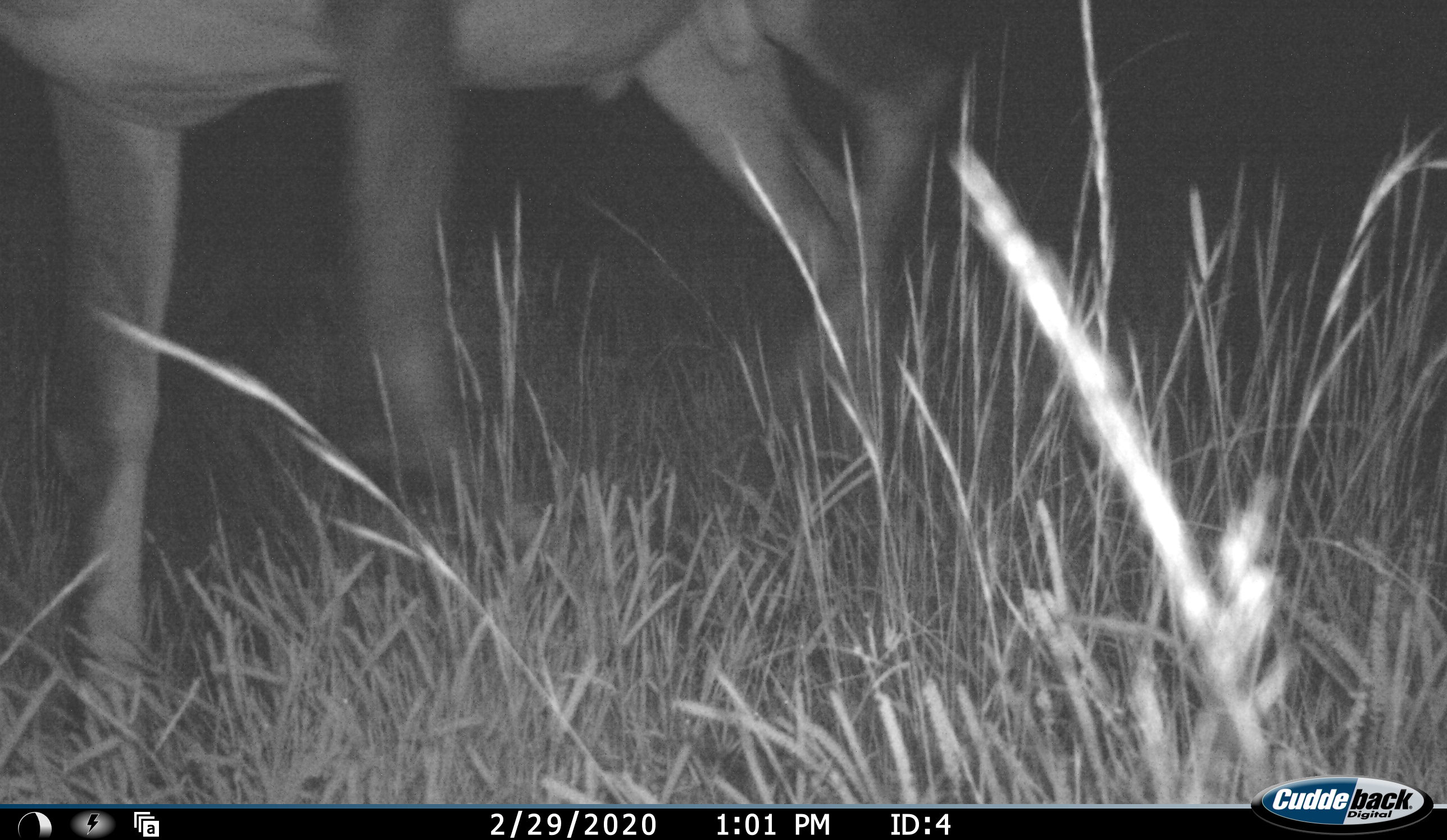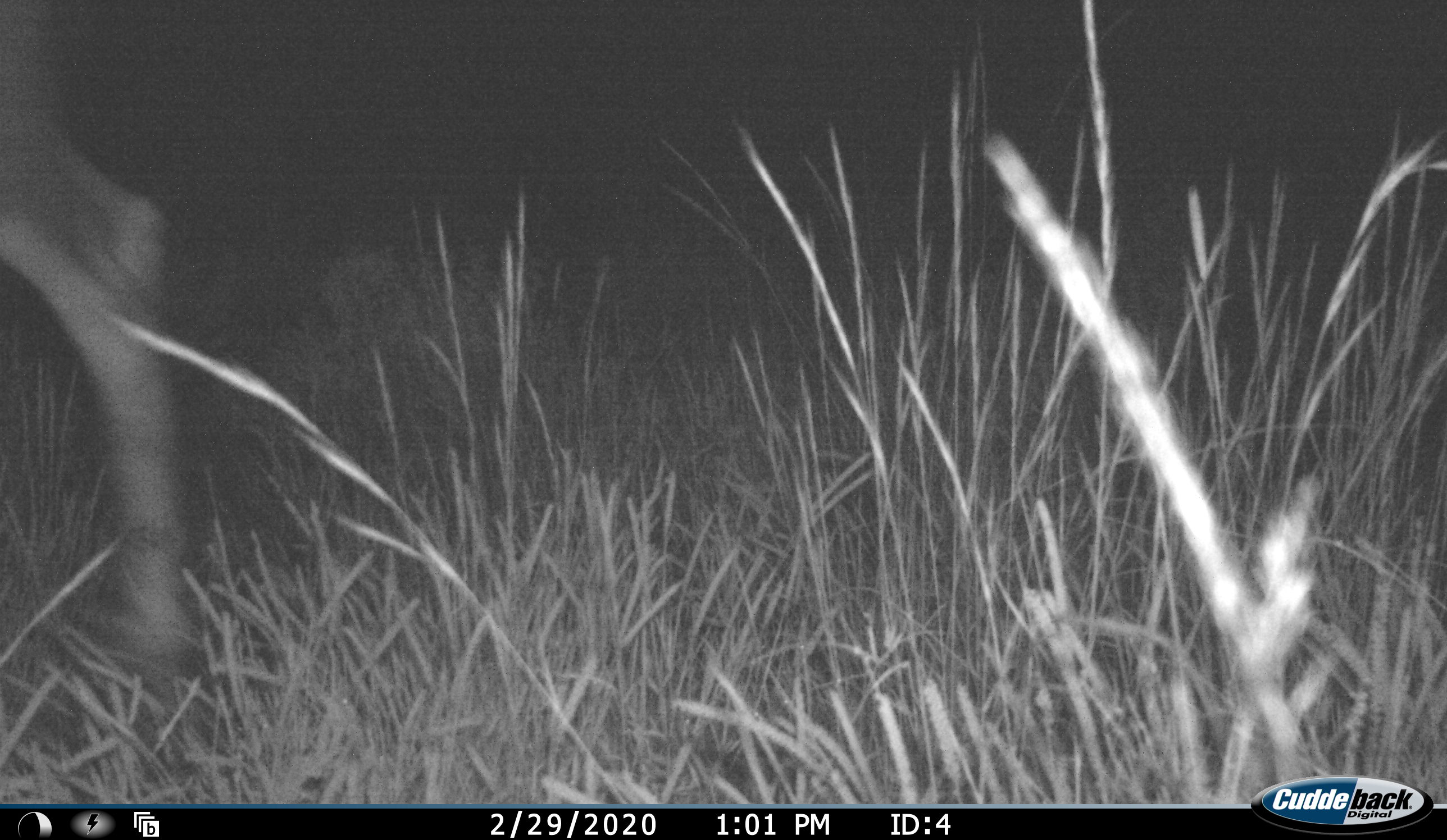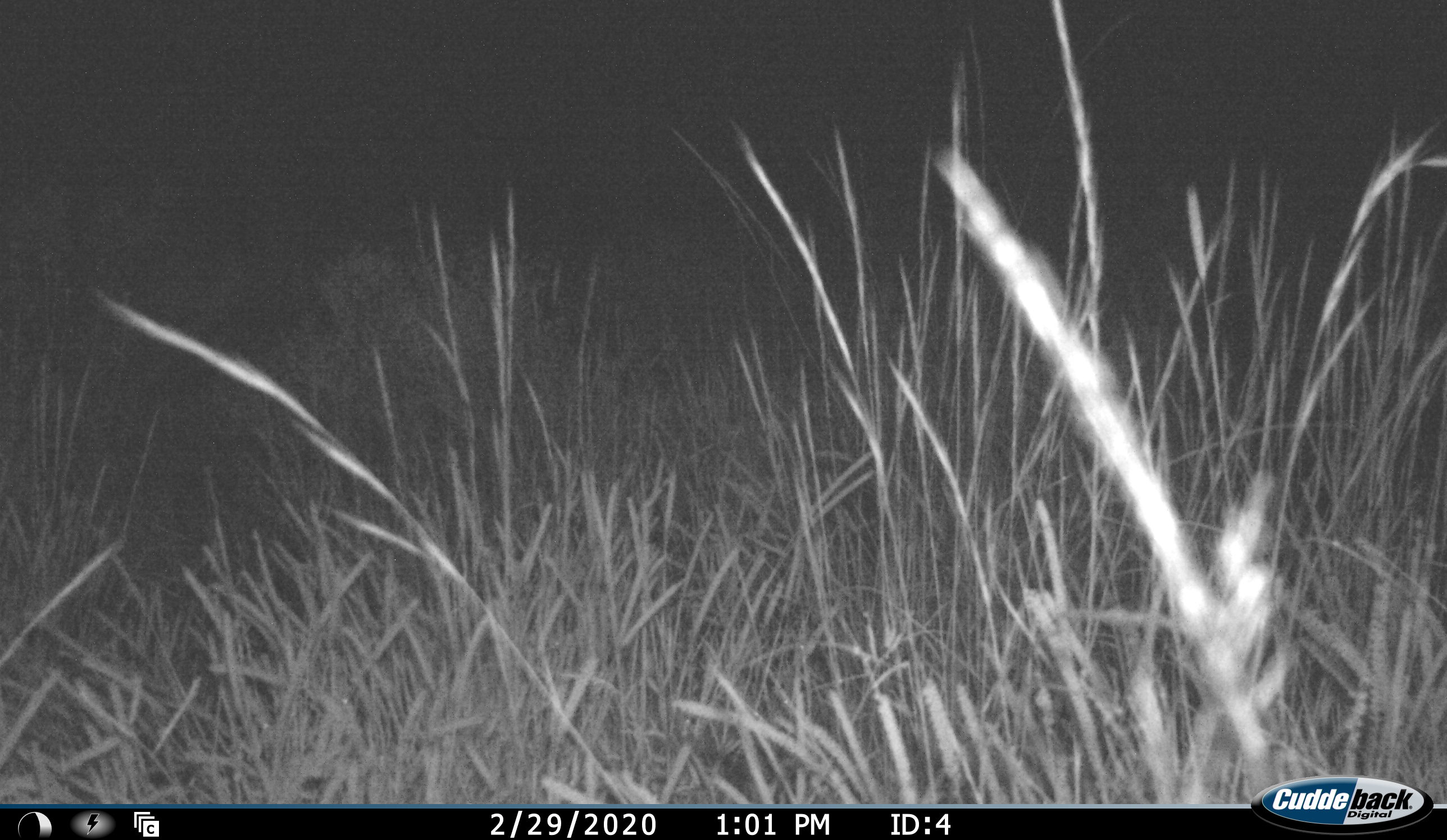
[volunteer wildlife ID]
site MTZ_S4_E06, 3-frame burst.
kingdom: Animalia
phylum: Chordata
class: Mammalia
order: Artiodactyla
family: Bovidae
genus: Alcelaphus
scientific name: Alcelaphus buselaphus caama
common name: red hartebeest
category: hartebeestred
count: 1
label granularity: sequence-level